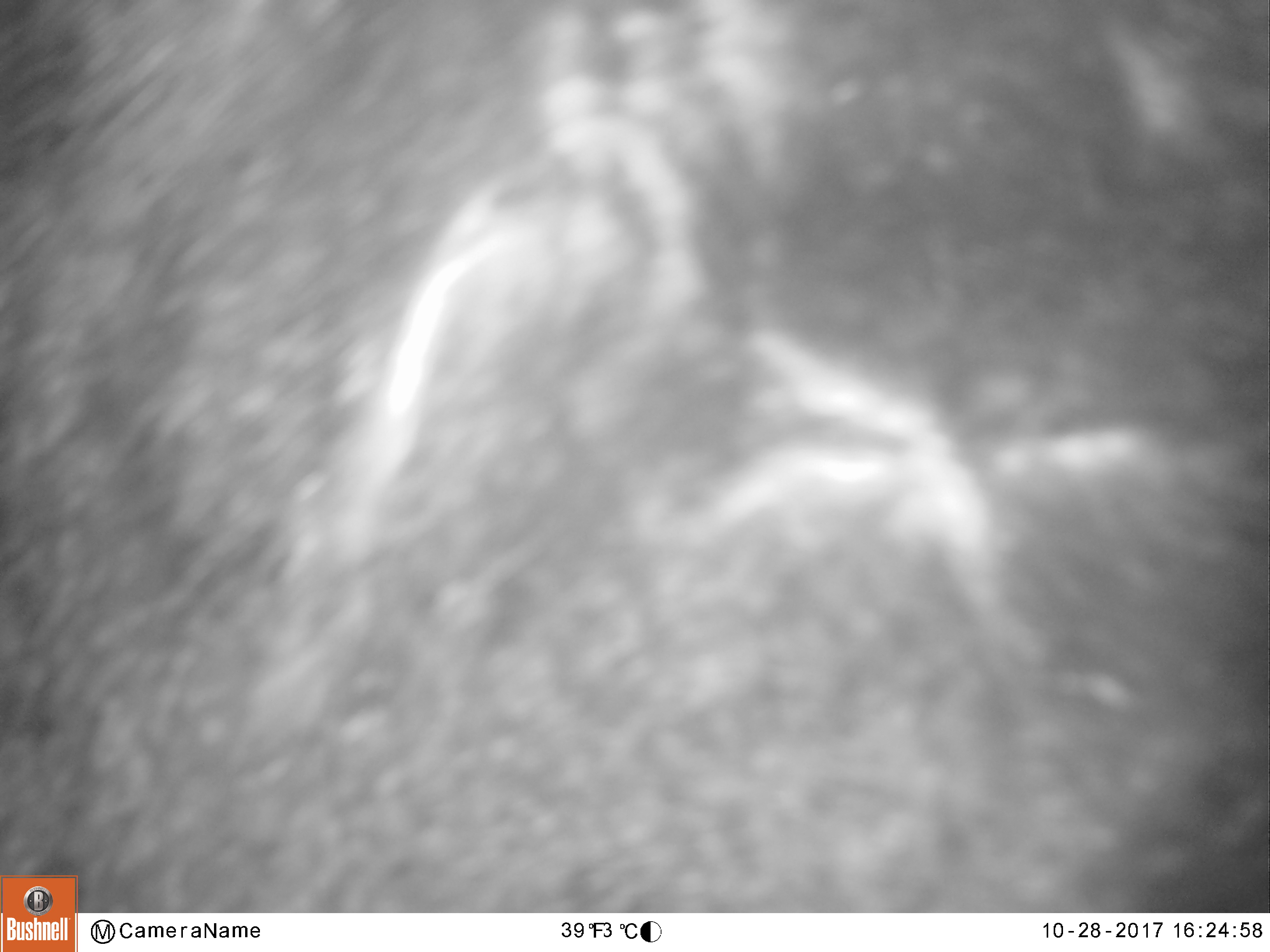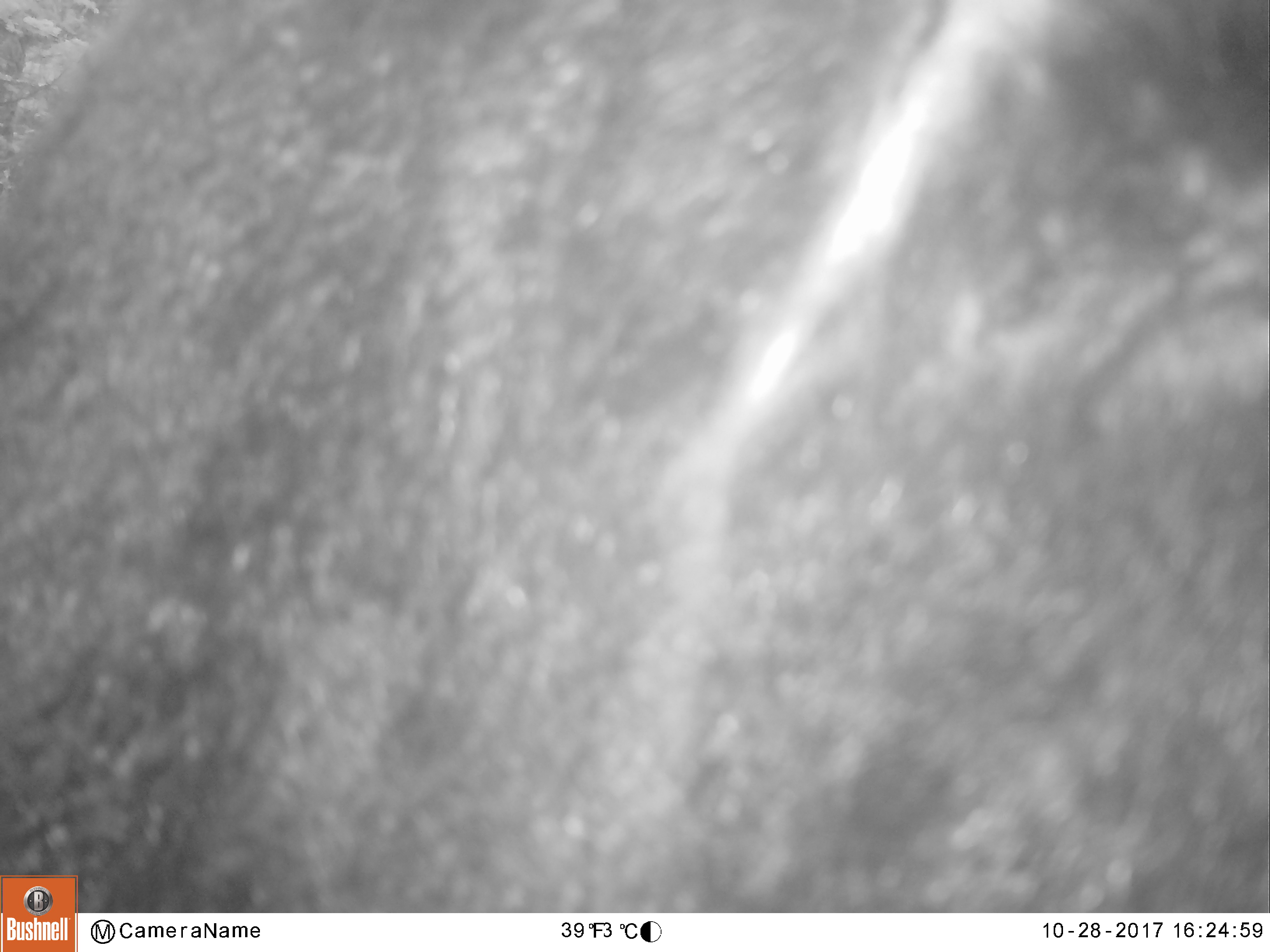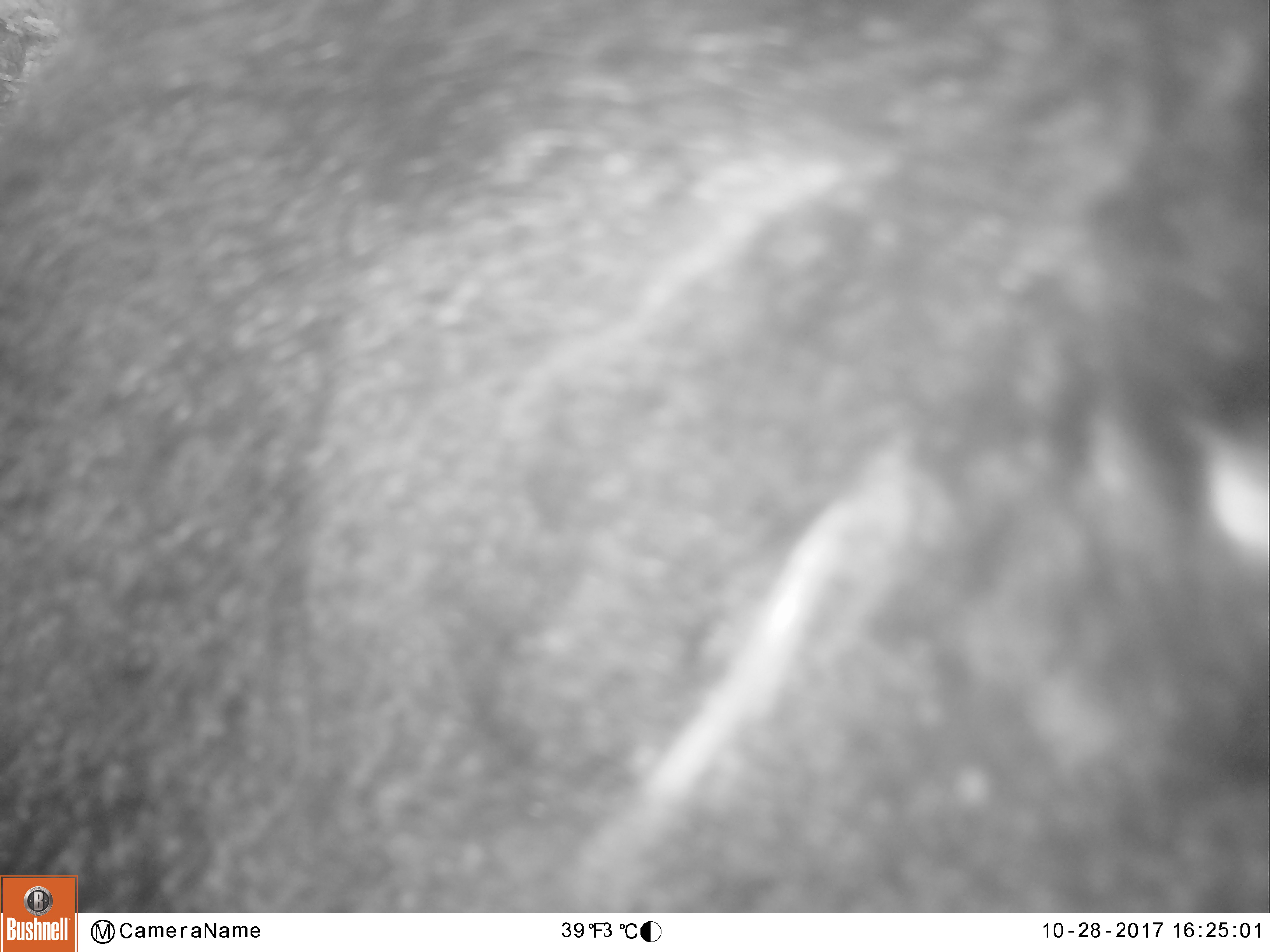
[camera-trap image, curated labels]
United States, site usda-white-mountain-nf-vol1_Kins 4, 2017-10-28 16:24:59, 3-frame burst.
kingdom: Animalia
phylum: Chordata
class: Mammalia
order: Carnivora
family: Ursidae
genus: Ursus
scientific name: Ursus americanus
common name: black bear